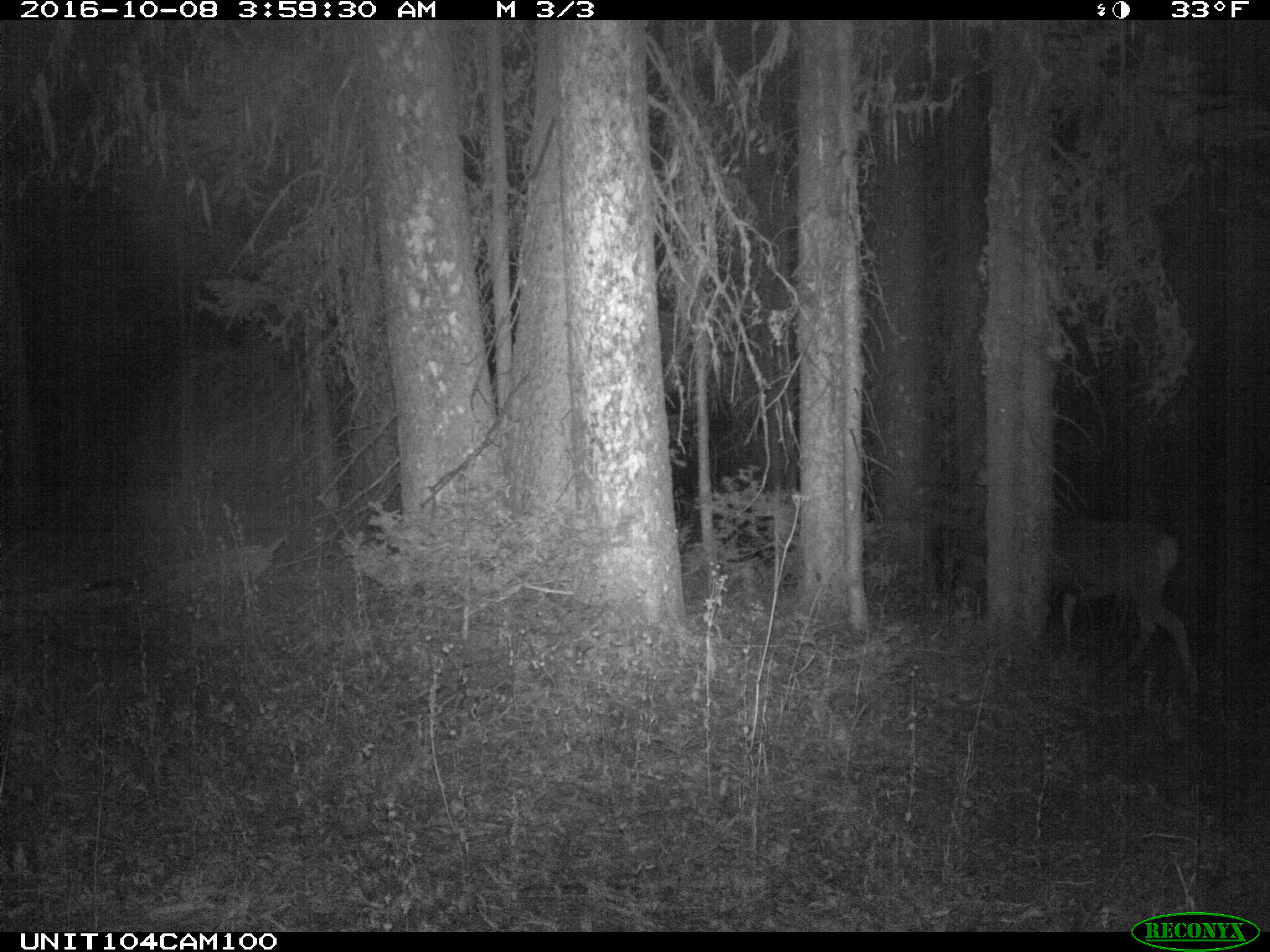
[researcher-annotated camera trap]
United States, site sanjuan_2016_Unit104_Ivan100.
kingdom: Animalia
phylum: Chordata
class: Mammalia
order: Artiodactyla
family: Cervidae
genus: Odocoileus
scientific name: Odocoileus hemionus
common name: mule deer